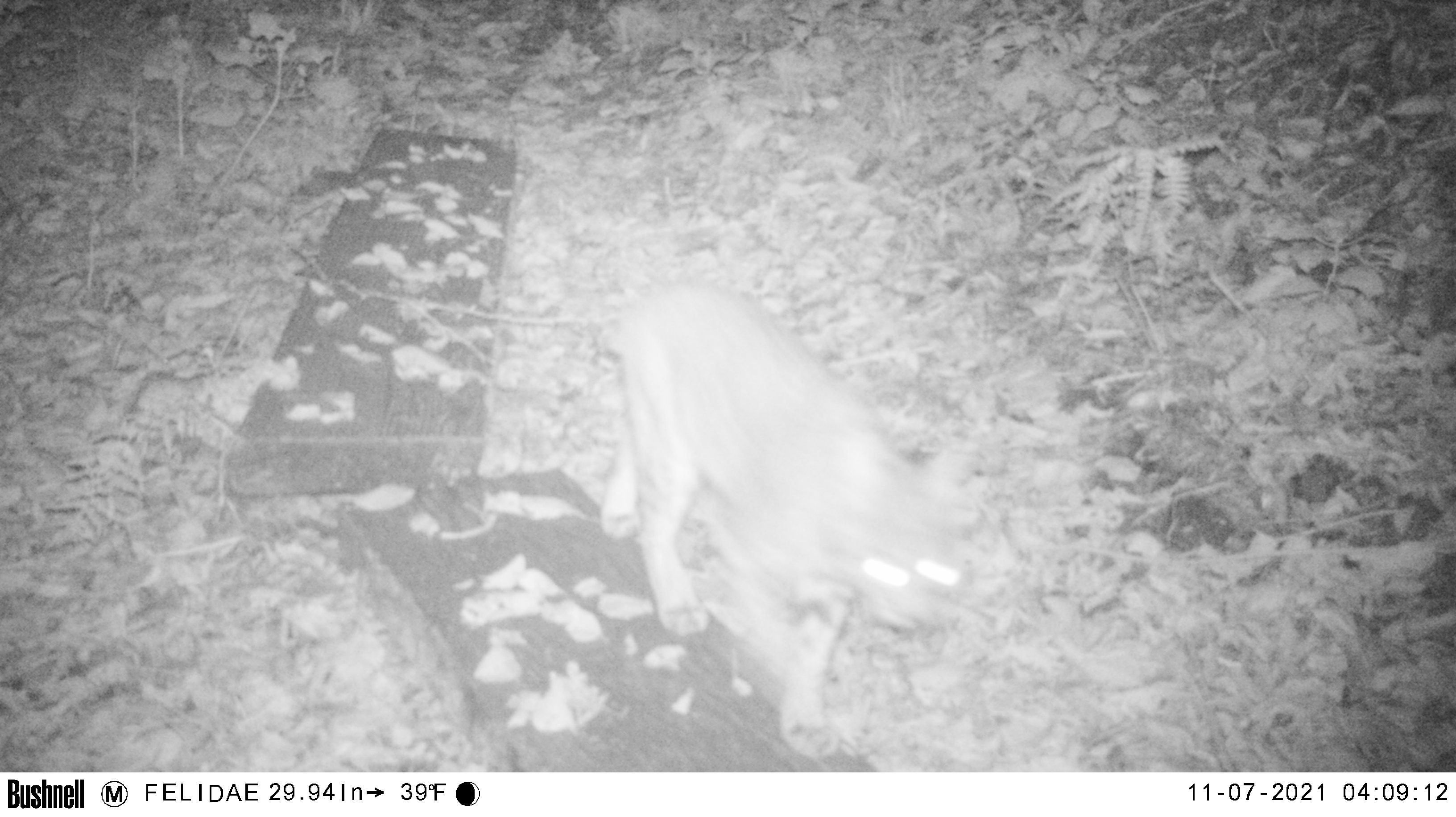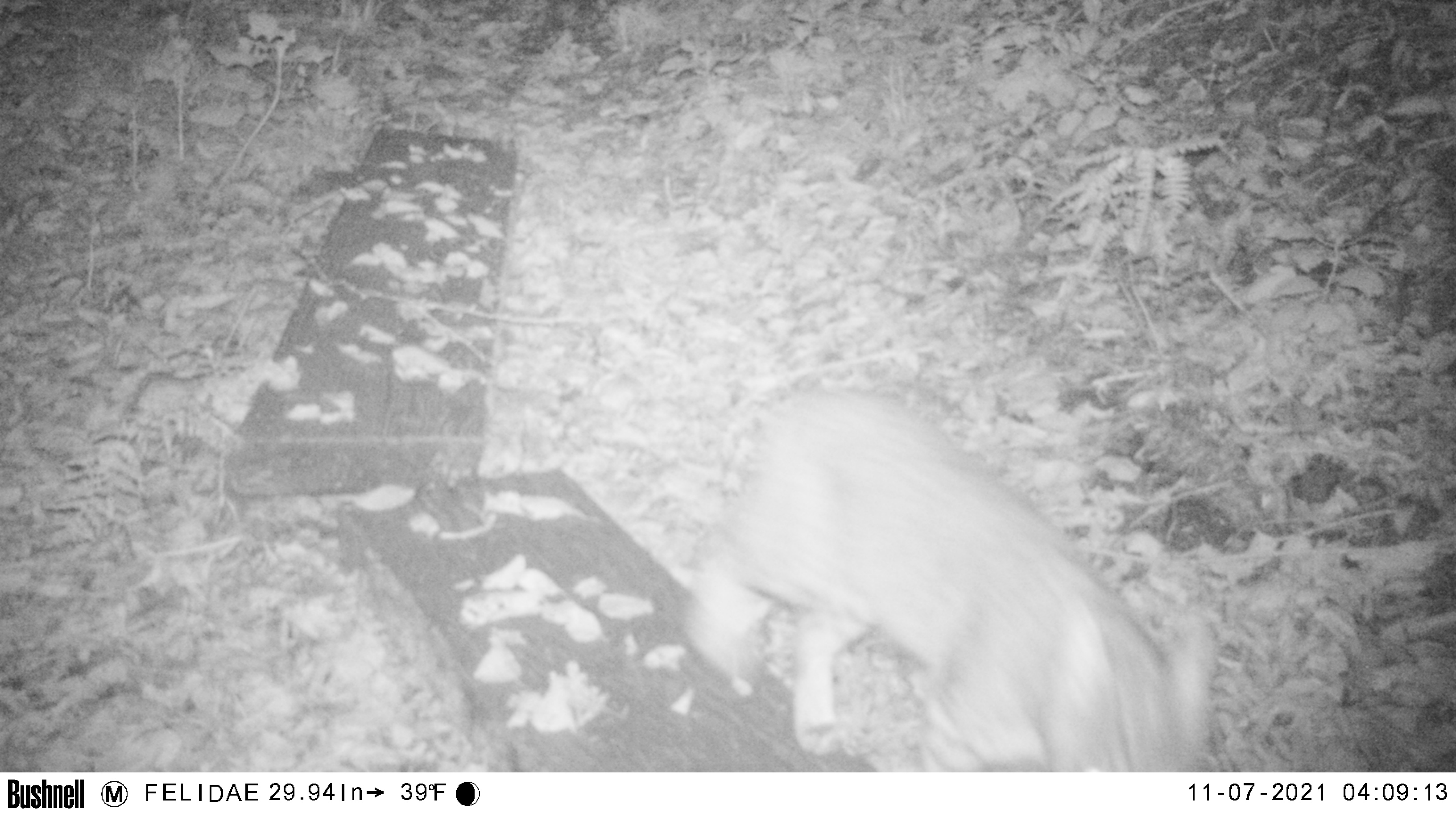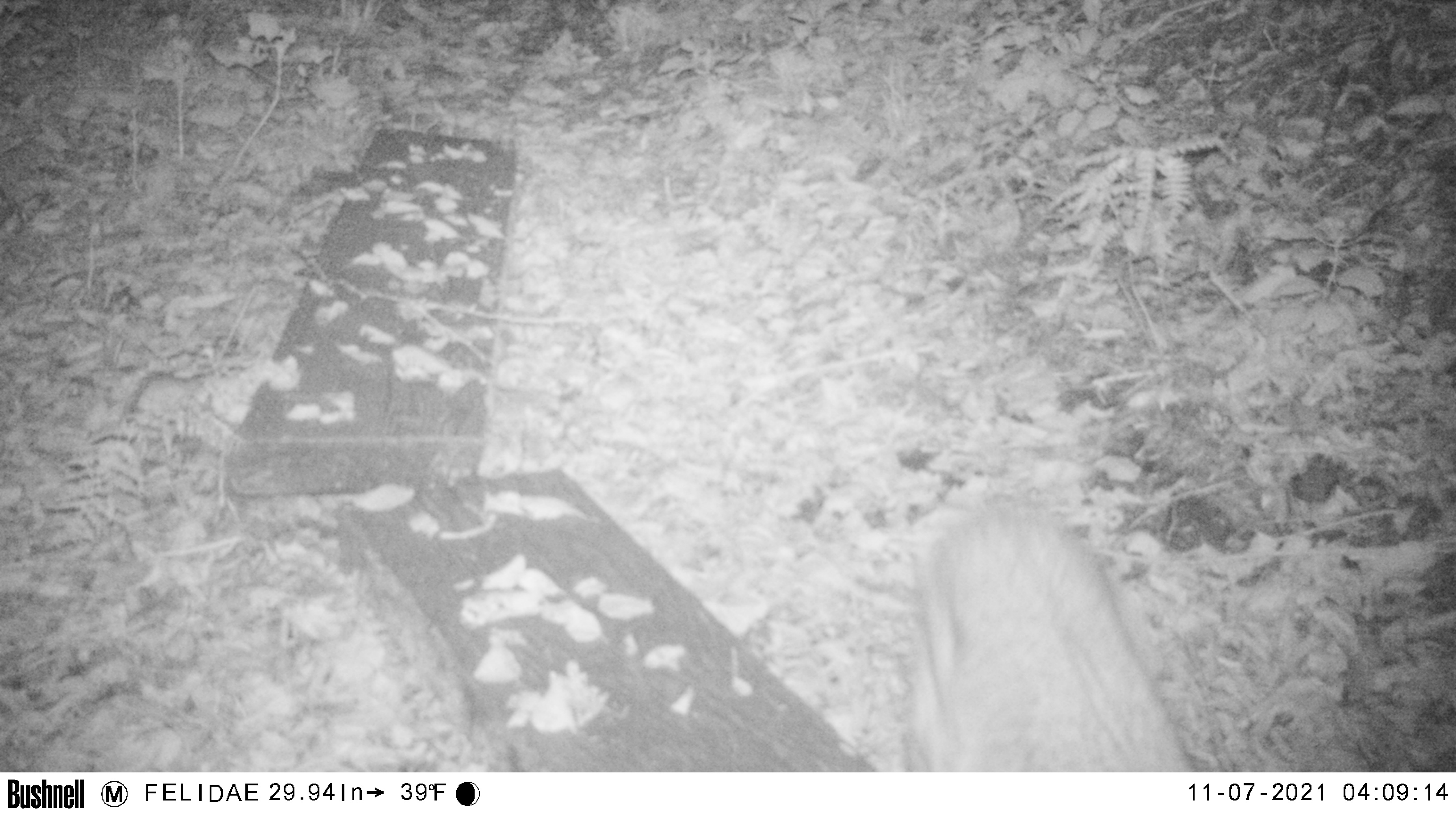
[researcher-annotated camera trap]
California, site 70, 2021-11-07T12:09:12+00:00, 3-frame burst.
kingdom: Animalia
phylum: Chordata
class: Mammalia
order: Carnivora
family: Felidae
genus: Lynx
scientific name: Lynx rufus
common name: bobcat